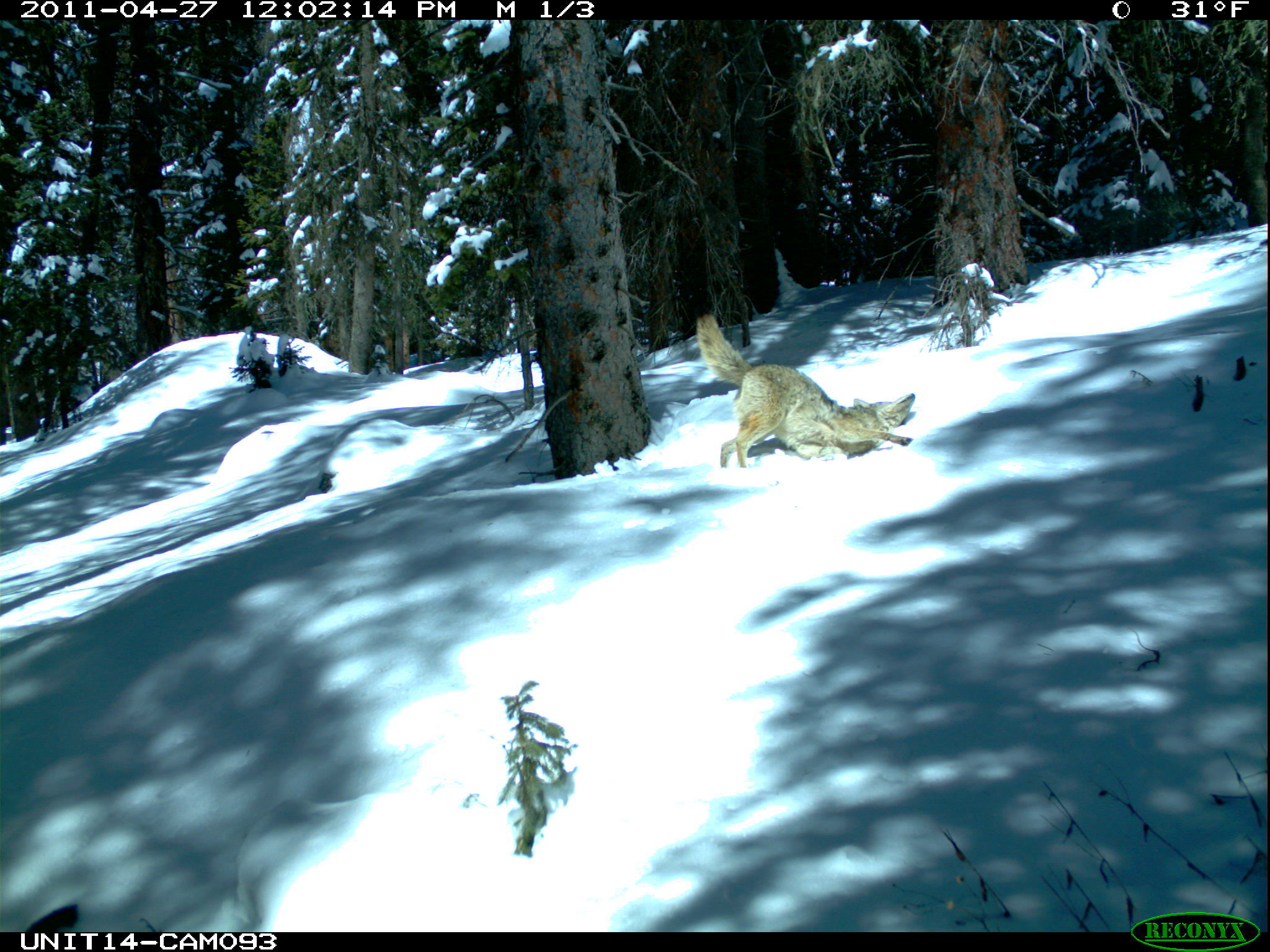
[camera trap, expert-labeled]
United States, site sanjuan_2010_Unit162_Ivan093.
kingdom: Animalia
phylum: Chordata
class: Mammalia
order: Carnivora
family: Canidae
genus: Canis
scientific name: Canis latrans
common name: coyote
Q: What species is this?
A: Canis latrans (coyote).